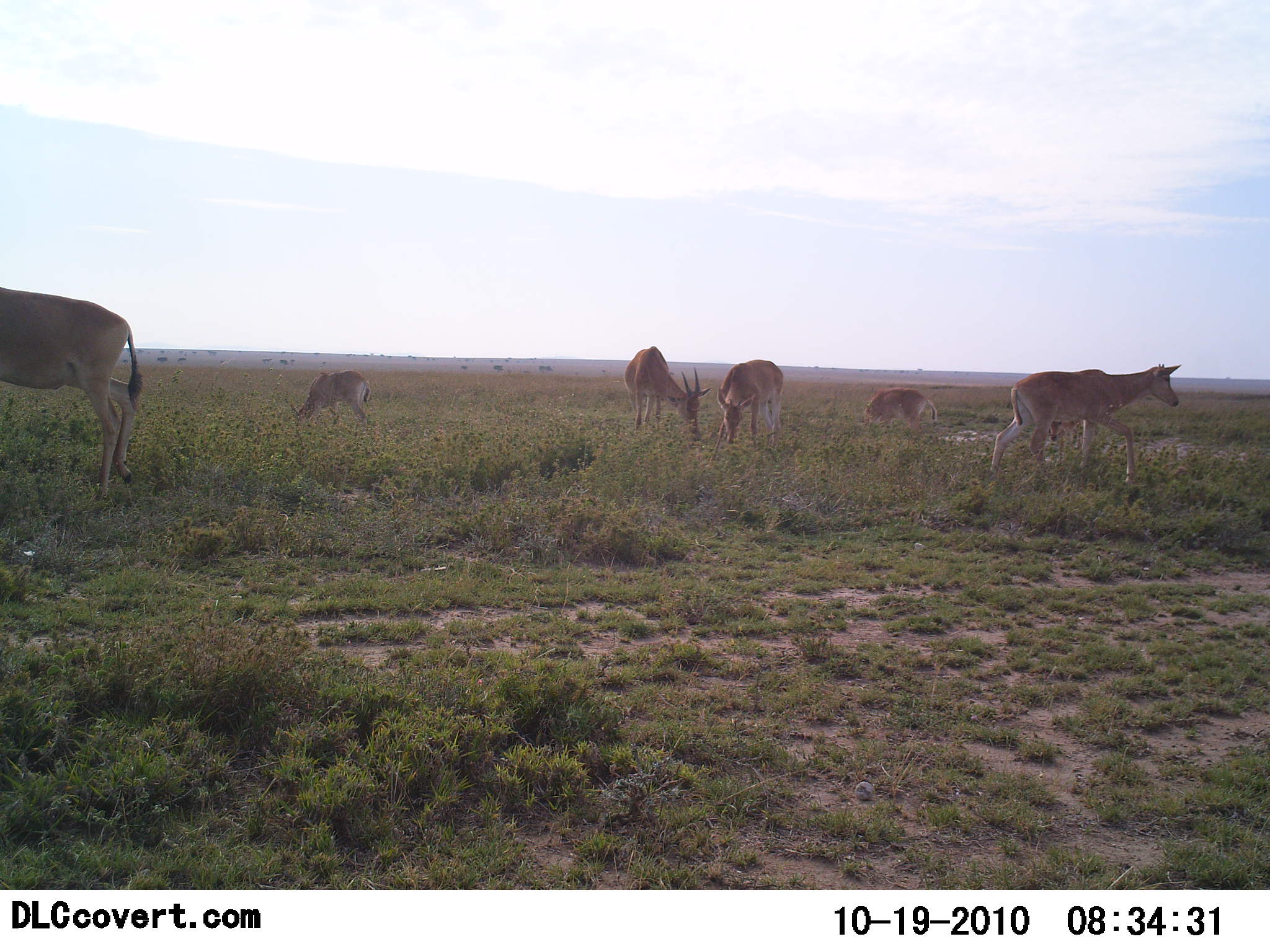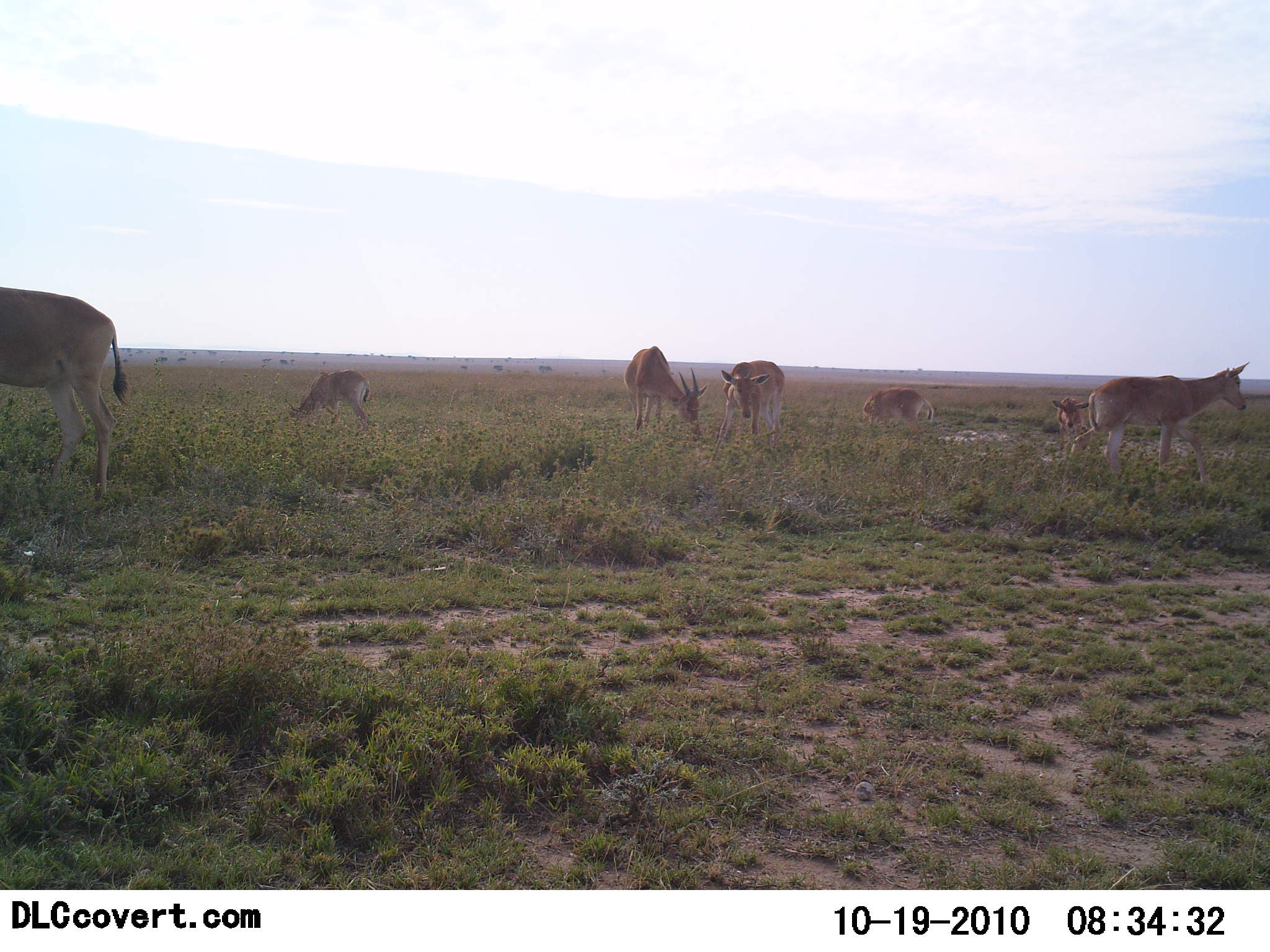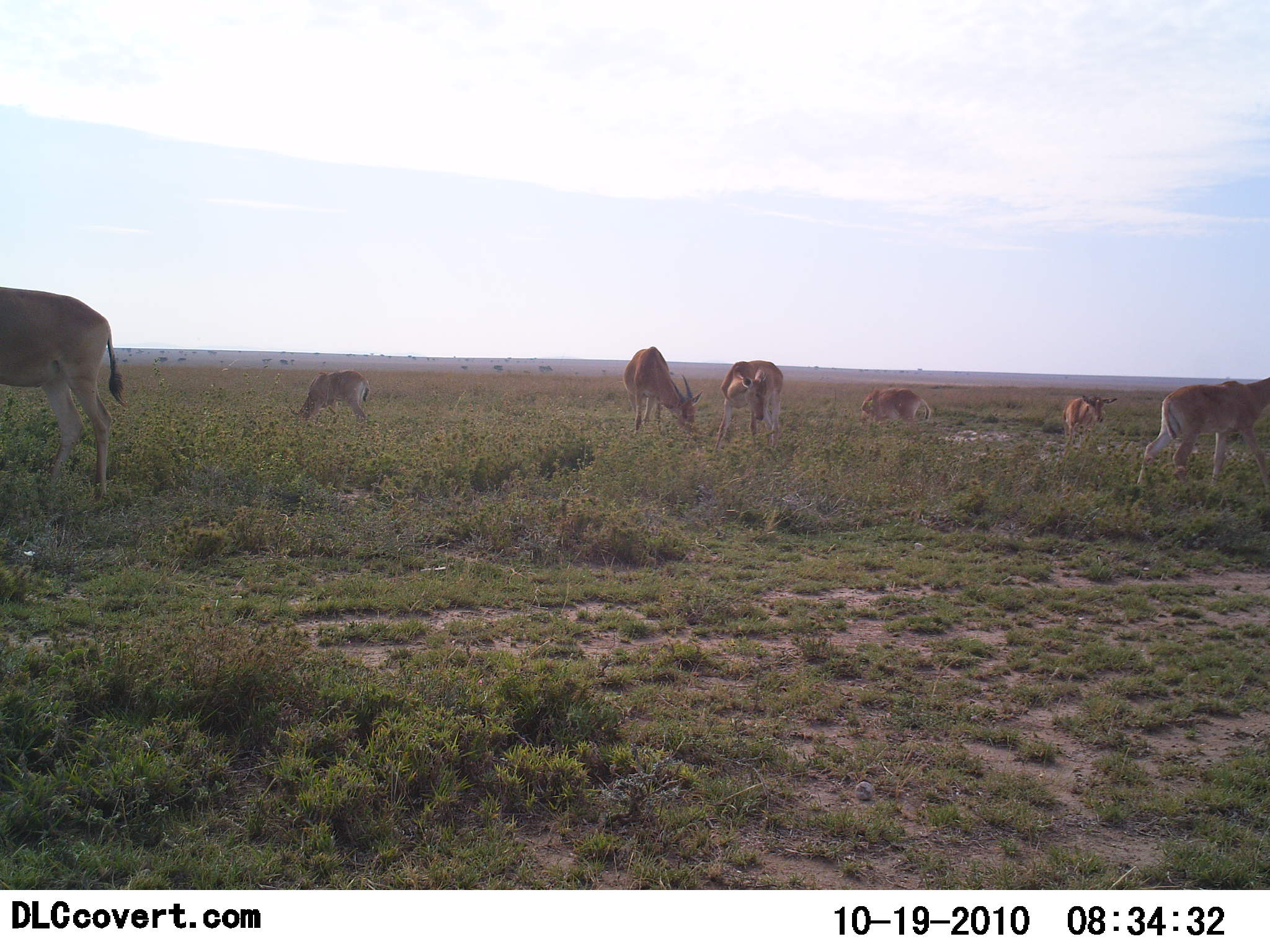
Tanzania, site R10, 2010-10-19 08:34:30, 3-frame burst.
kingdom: Animalia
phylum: Chordata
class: Mammalia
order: Artiodactyla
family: Bovidae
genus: Nanger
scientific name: Nanger granti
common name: grant's gazelle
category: gazellegrants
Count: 7.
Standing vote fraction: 56%.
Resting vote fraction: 0%.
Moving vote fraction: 31%.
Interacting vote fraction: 0%.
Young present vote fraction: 25%.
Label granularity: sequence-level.